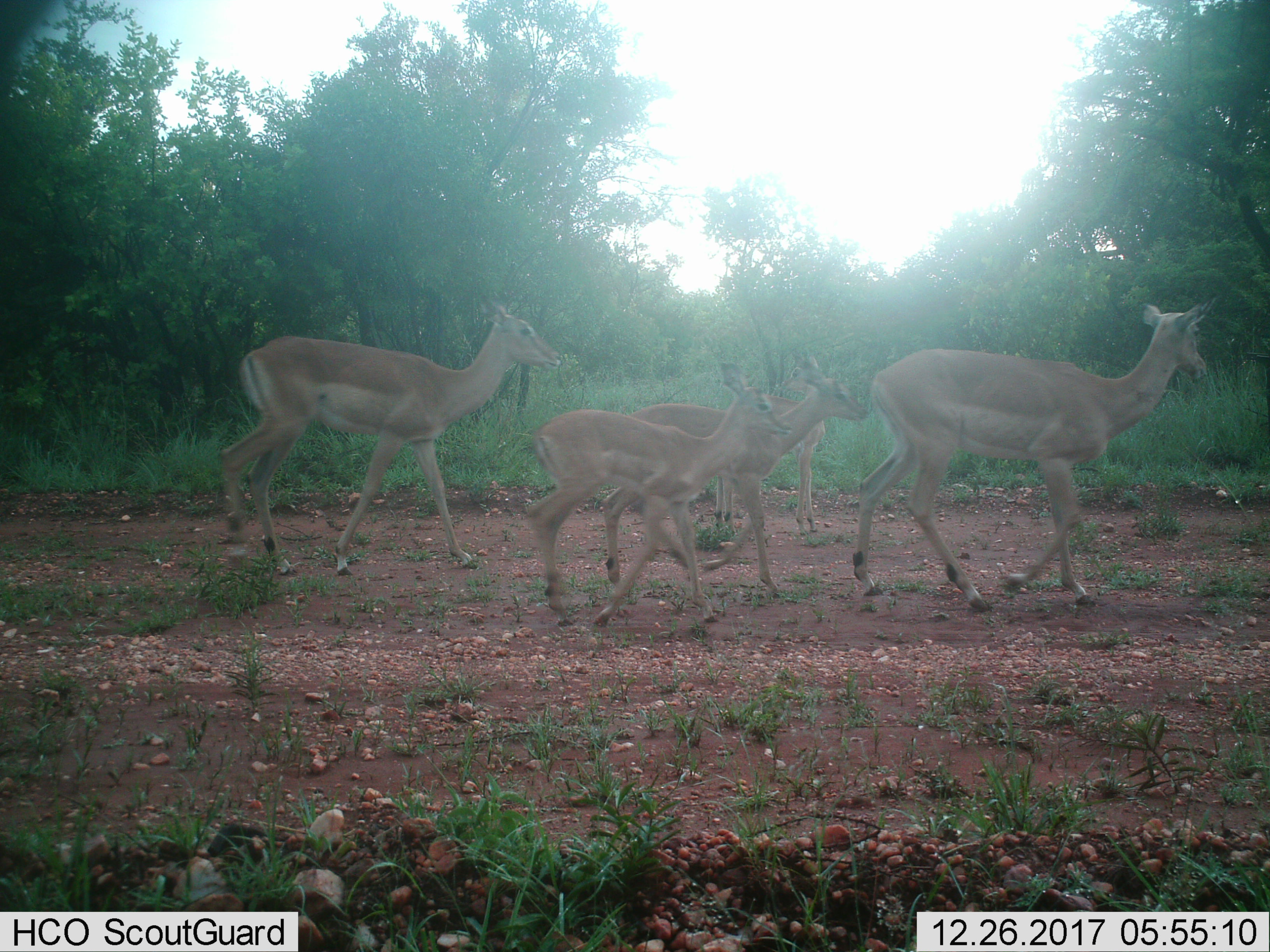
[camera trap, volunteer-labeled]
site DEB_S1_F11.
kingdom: Animalia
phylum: Chordata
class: Mammalia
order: Artiodactyla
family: Bovidae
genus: Aepyceros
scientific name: Aepyceros melampus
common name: impala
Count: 5.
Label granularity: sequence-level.